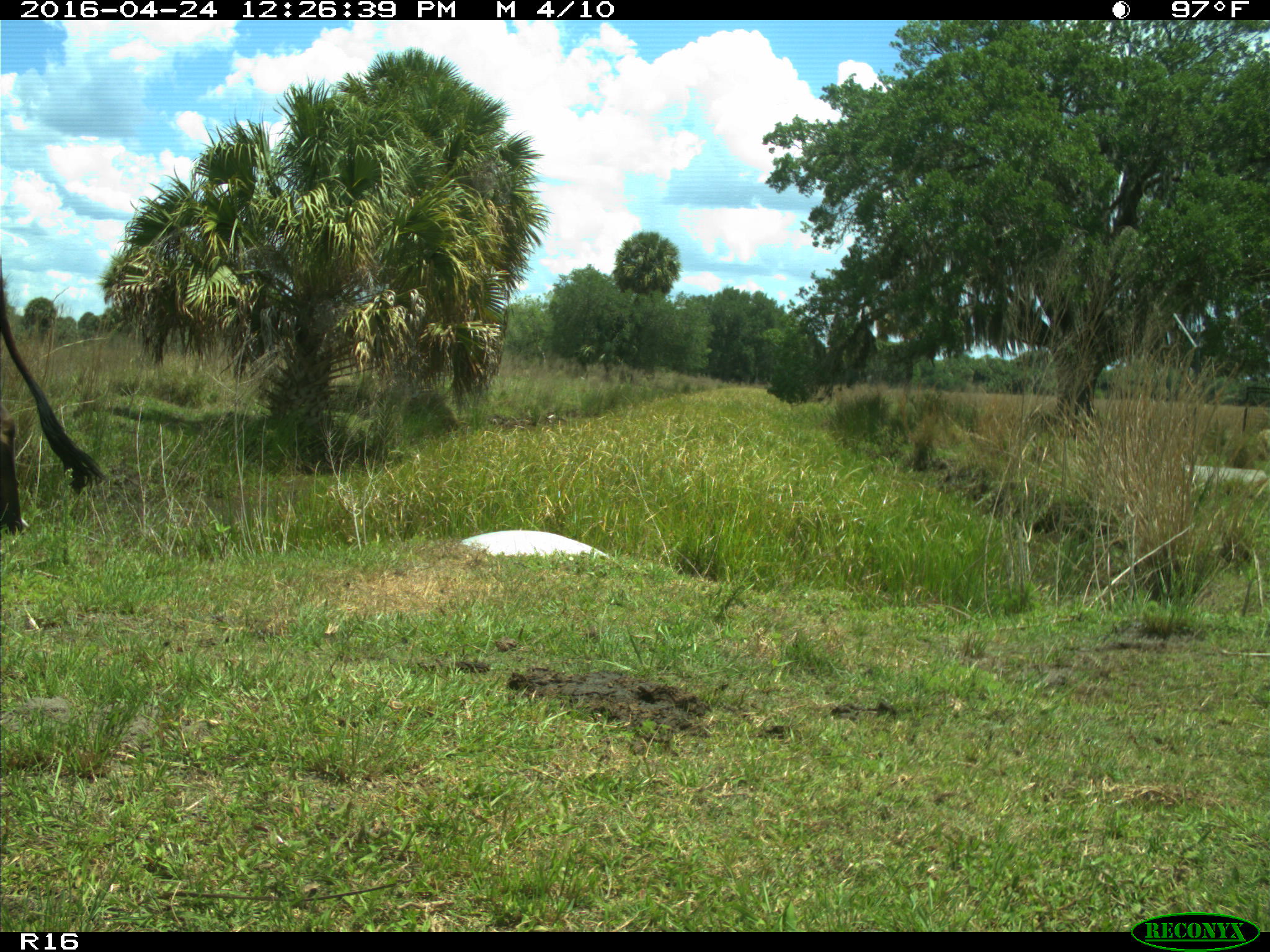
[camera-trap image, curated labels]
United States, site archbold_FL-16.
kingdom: Animalia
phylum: Chordata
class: Mammalia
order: Artiodactyla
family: Bovidae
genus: Bos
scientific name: Bos taurus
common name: domestic cow